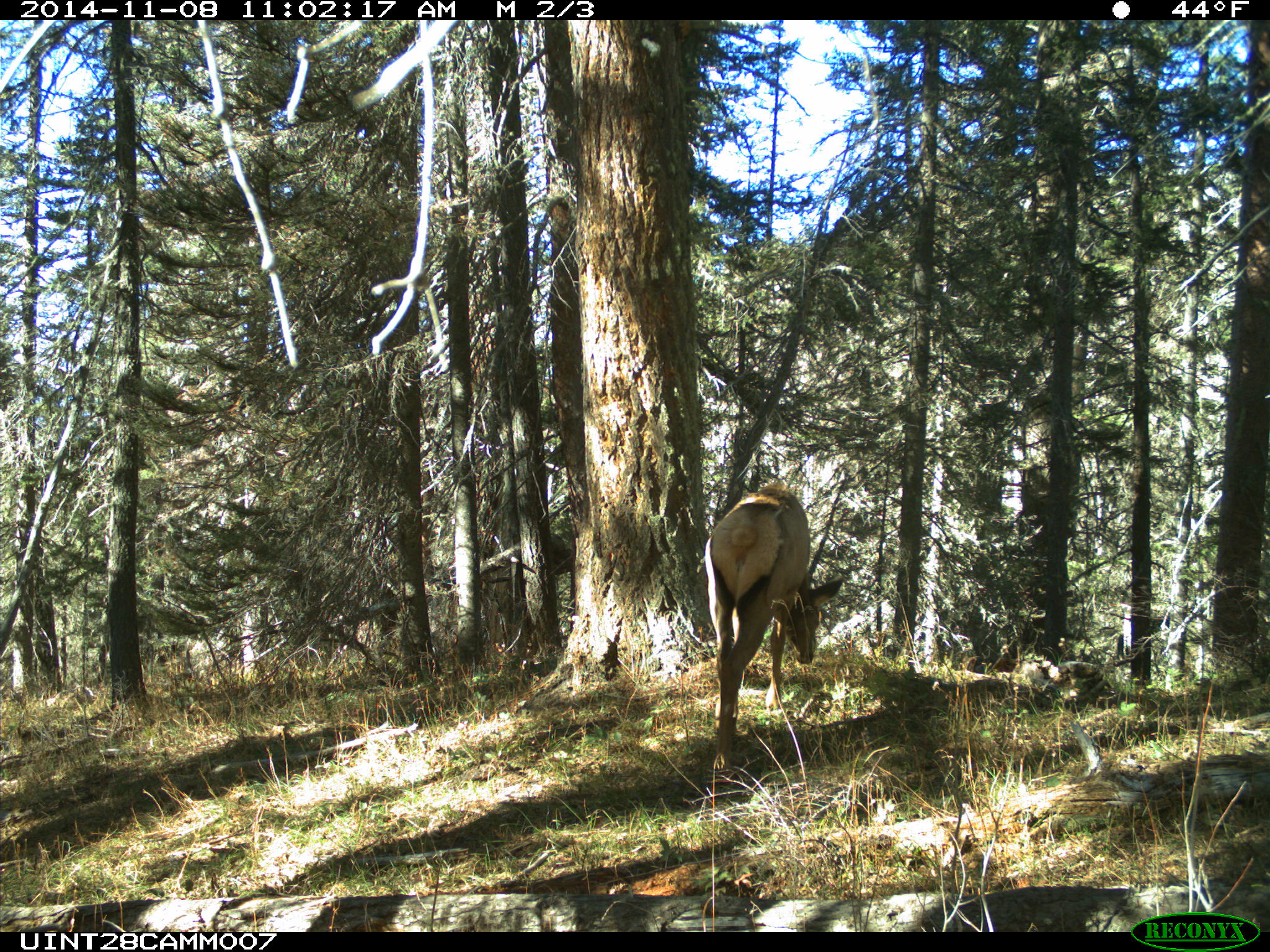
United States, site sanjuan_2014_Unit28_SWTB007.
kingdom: Animalia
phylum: Chordata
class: Mammalia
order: Artiodactyla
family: Cervidae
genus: Cervus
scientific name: Cervus elaphus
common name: red deer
Cervus elaphus (red deer).